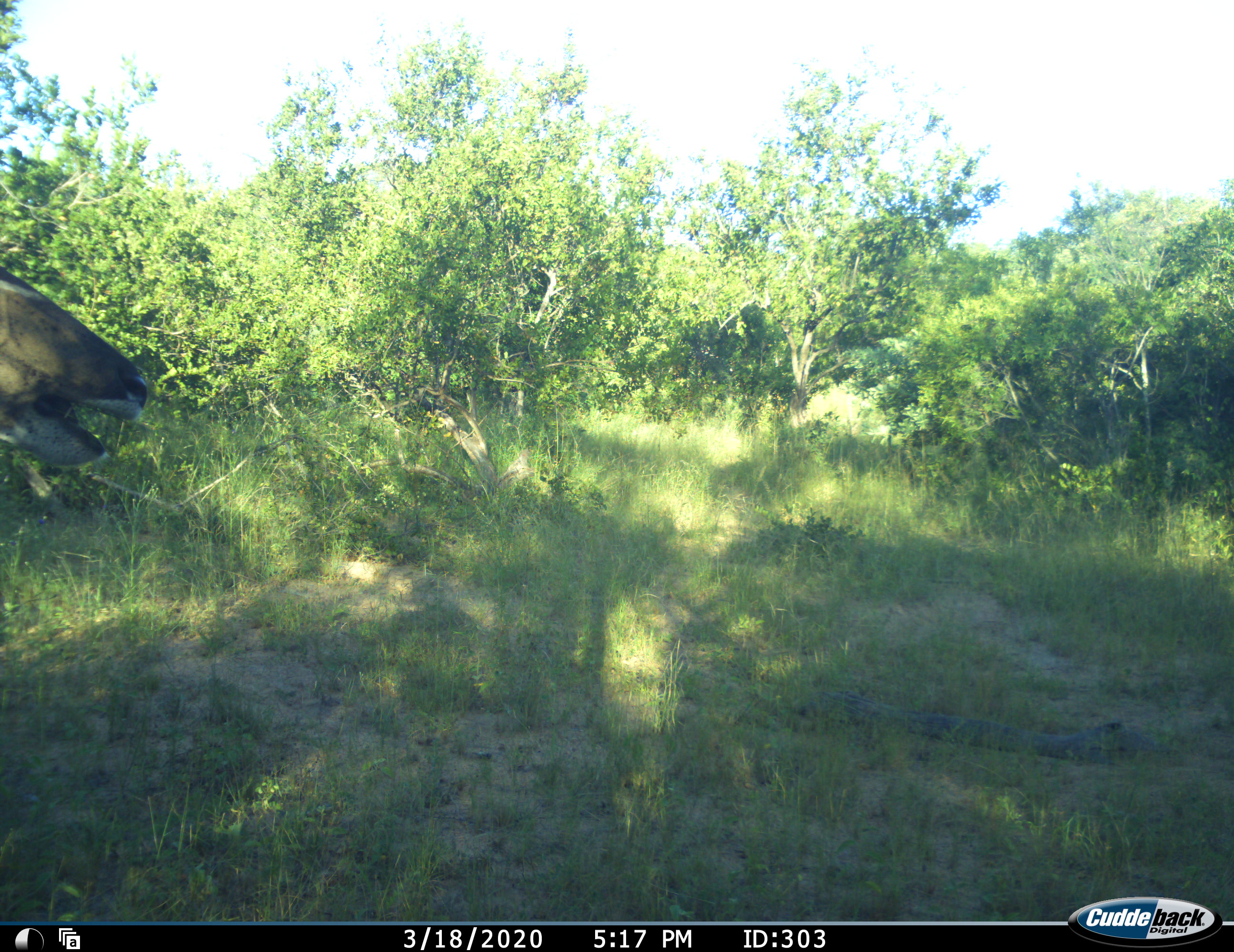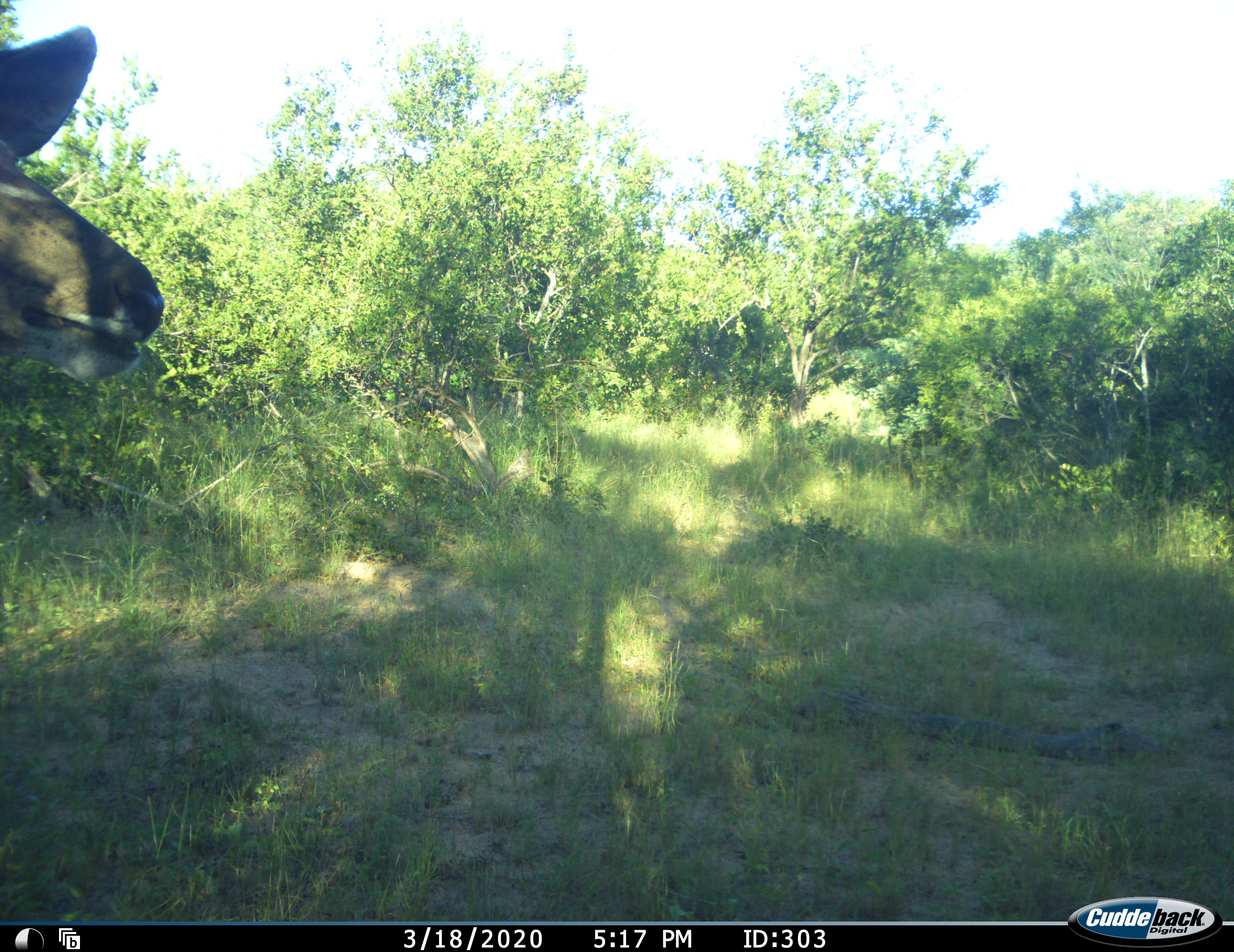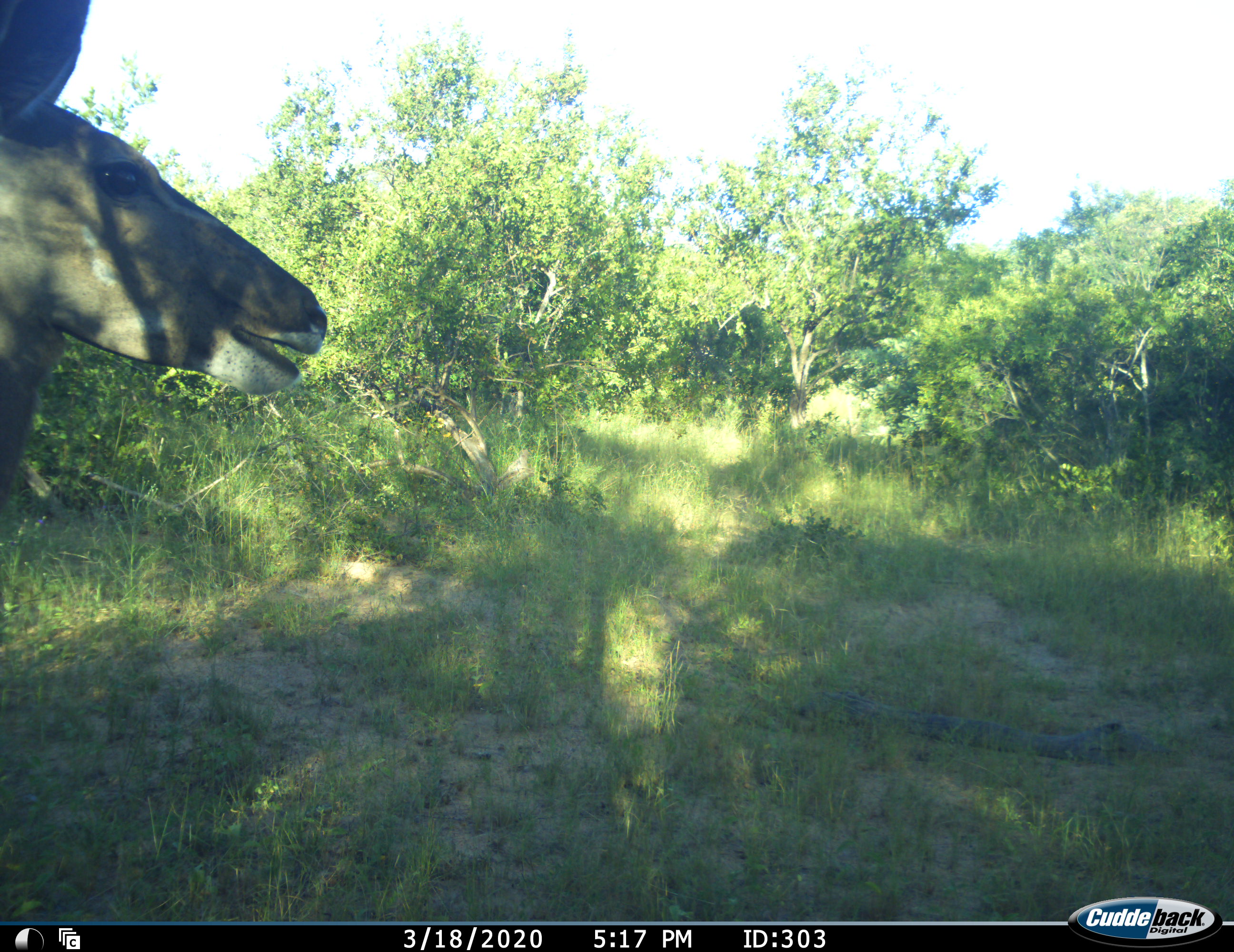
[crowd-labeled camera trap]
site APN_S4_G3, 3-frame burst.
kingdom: Animalia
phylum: Chordata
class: Mammalia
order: Artiodactyla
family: Bovidae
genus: Tragelaphus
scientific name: Tragelaphus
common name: kudu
Kudu (Tragelaphus), count 1. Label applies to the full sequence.